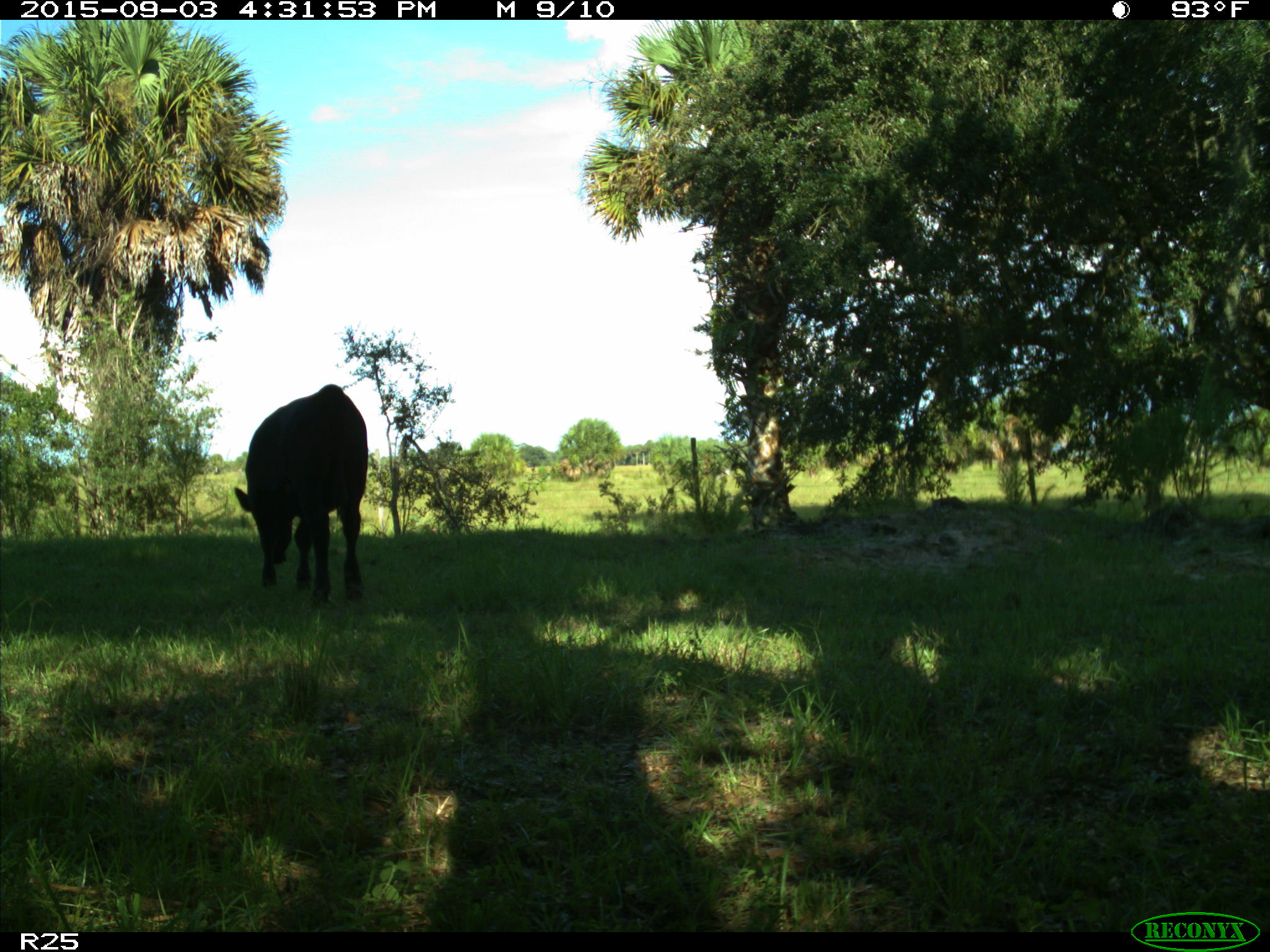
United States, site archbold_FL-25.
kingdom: Animalia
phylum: Chordata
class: Mammalia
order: Artiodactyla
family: Bovidae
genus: Bos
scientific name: Bos taurus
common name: domestic cow